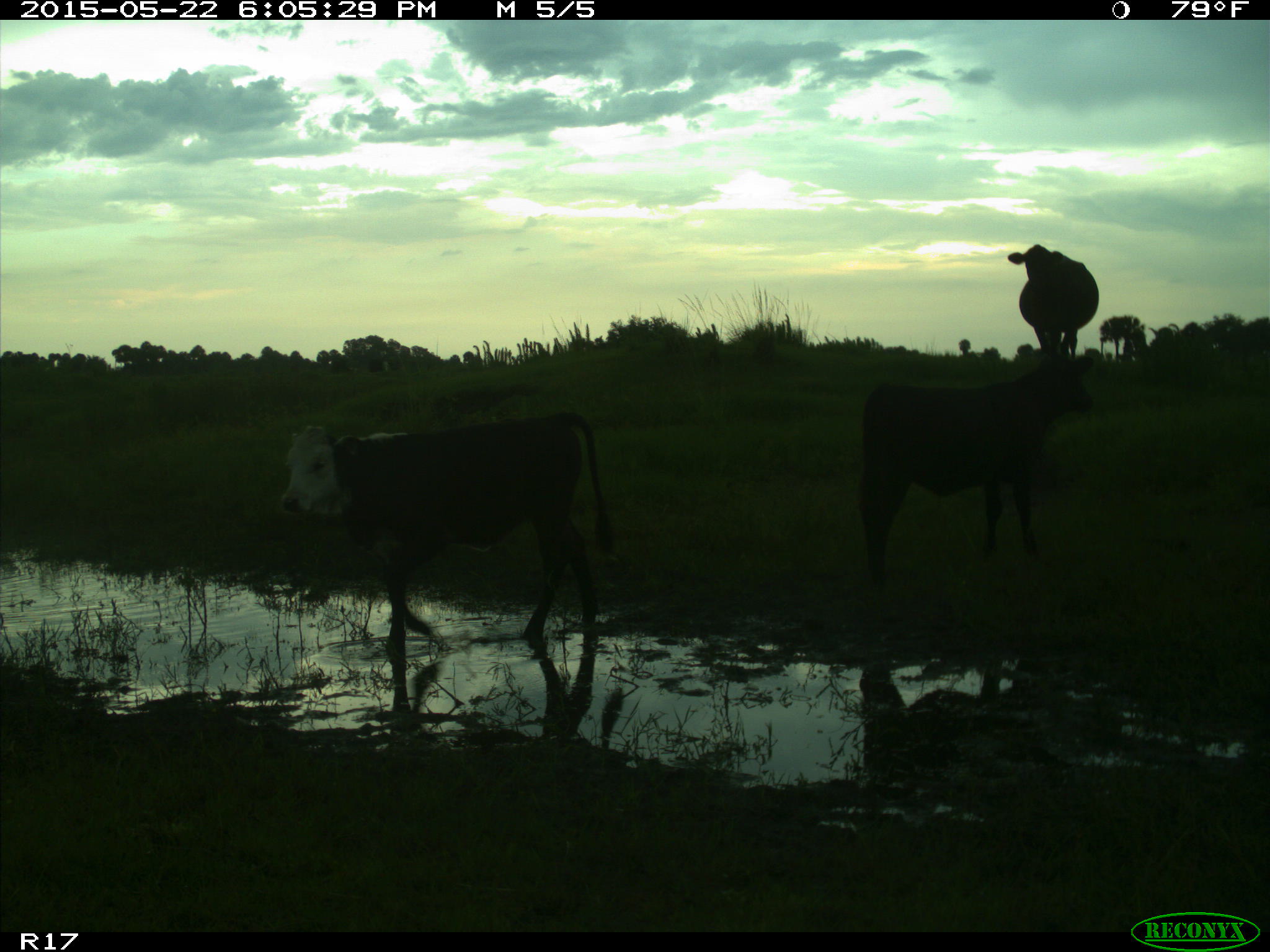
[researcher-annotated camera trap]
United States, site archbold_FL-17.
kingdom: Animalia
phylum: Chordata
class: Mammalia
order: Artiodactyla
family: Bovidae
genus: Bos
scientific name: Bos taurus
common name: domestic cow